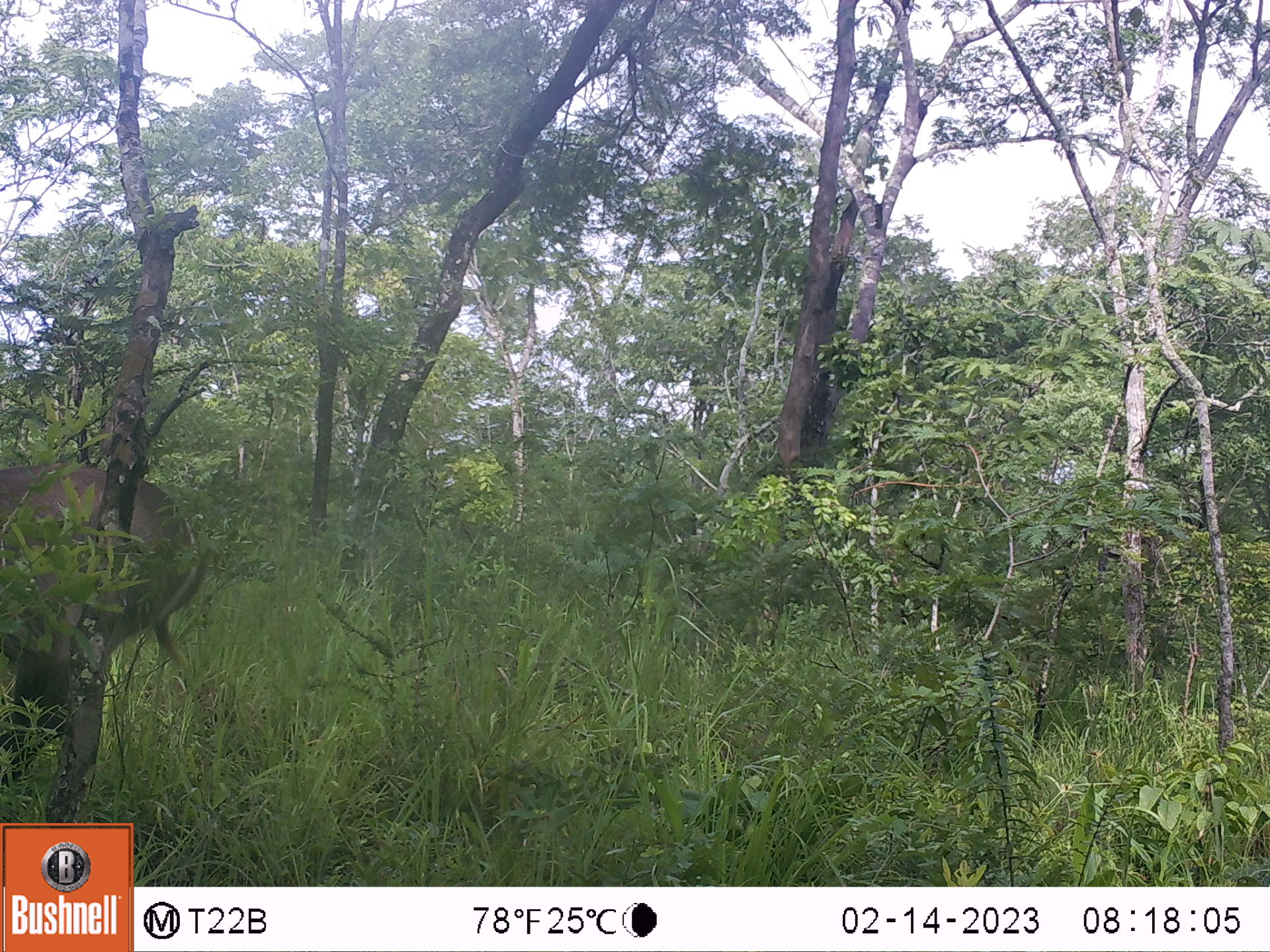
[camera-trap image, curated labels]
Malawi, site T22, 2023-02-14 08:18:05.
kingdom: Animalia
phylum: Chordata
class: Mammalia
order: Artiodactyla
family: Bovidae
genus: Kobus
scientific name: Kobus ellipsiprymnus ellipsiprymnus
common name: common waterbuck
Common waterbuck (Kobus ellipsiprymnus ellipsiprymnus), count 1.